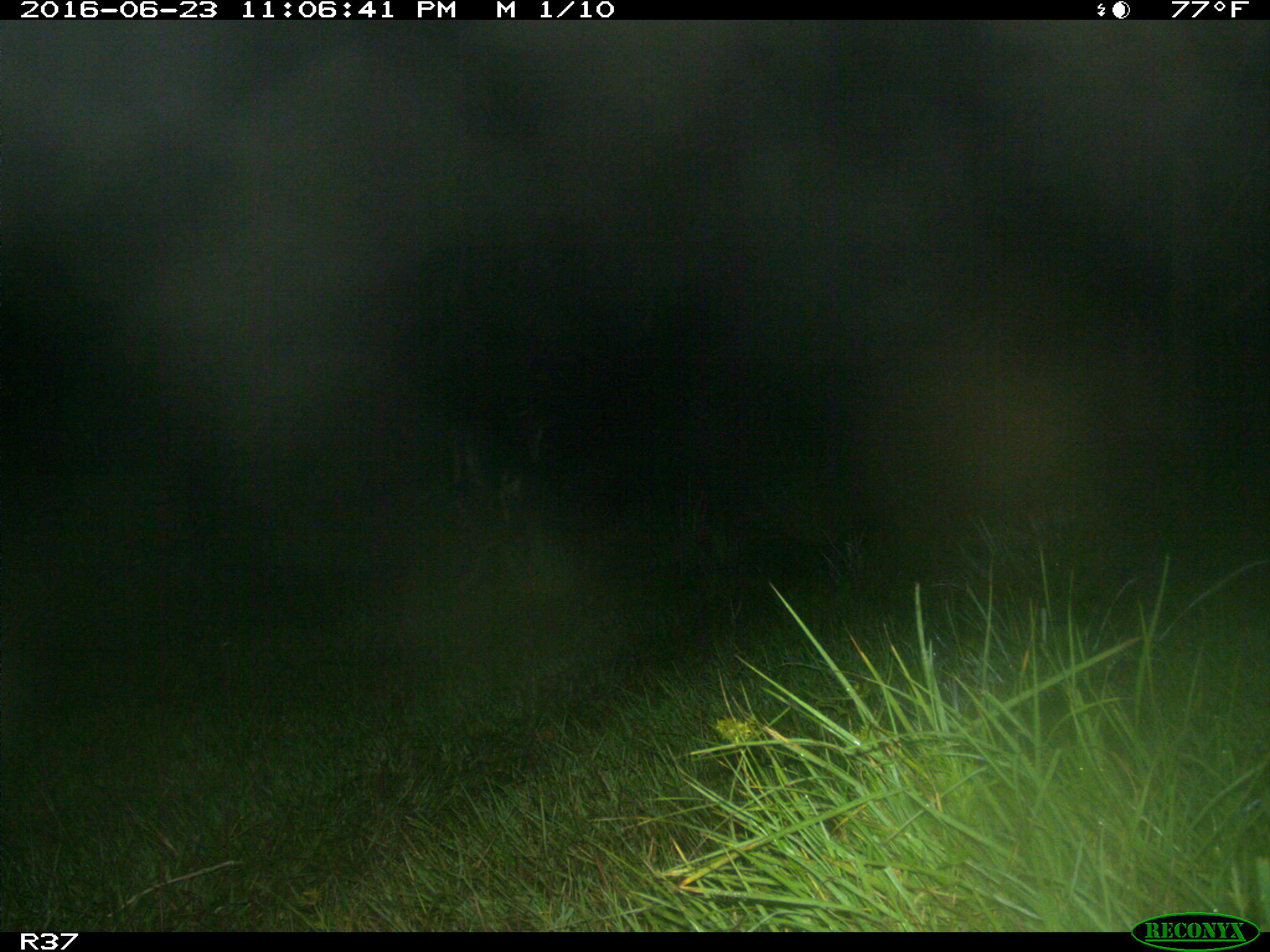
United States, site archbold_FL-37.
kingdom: Animalia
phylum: Chordata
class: Mammalia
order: Artiodactyla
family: Bovidae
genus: Bos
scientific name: Bos taurus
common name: domestic cow